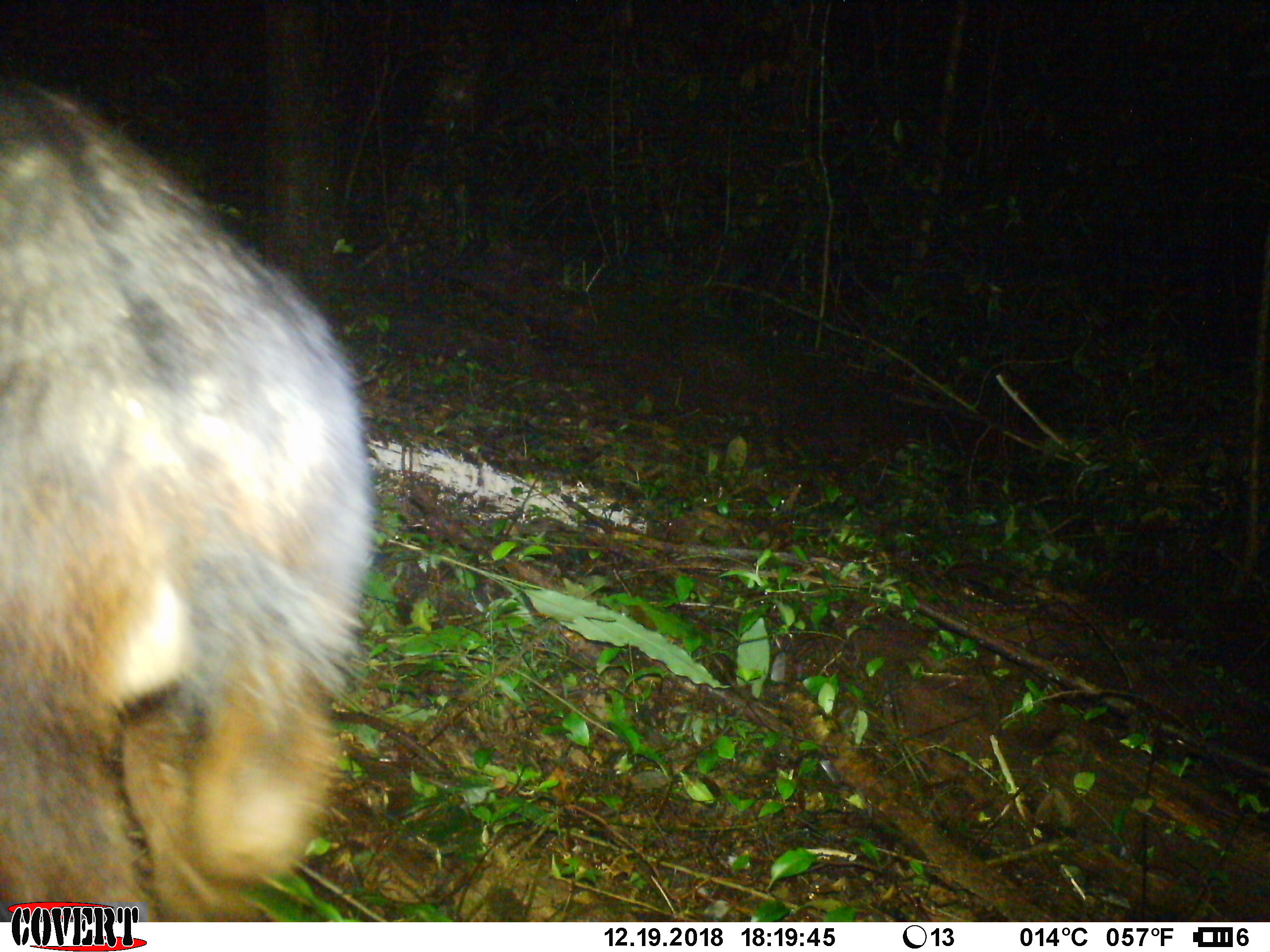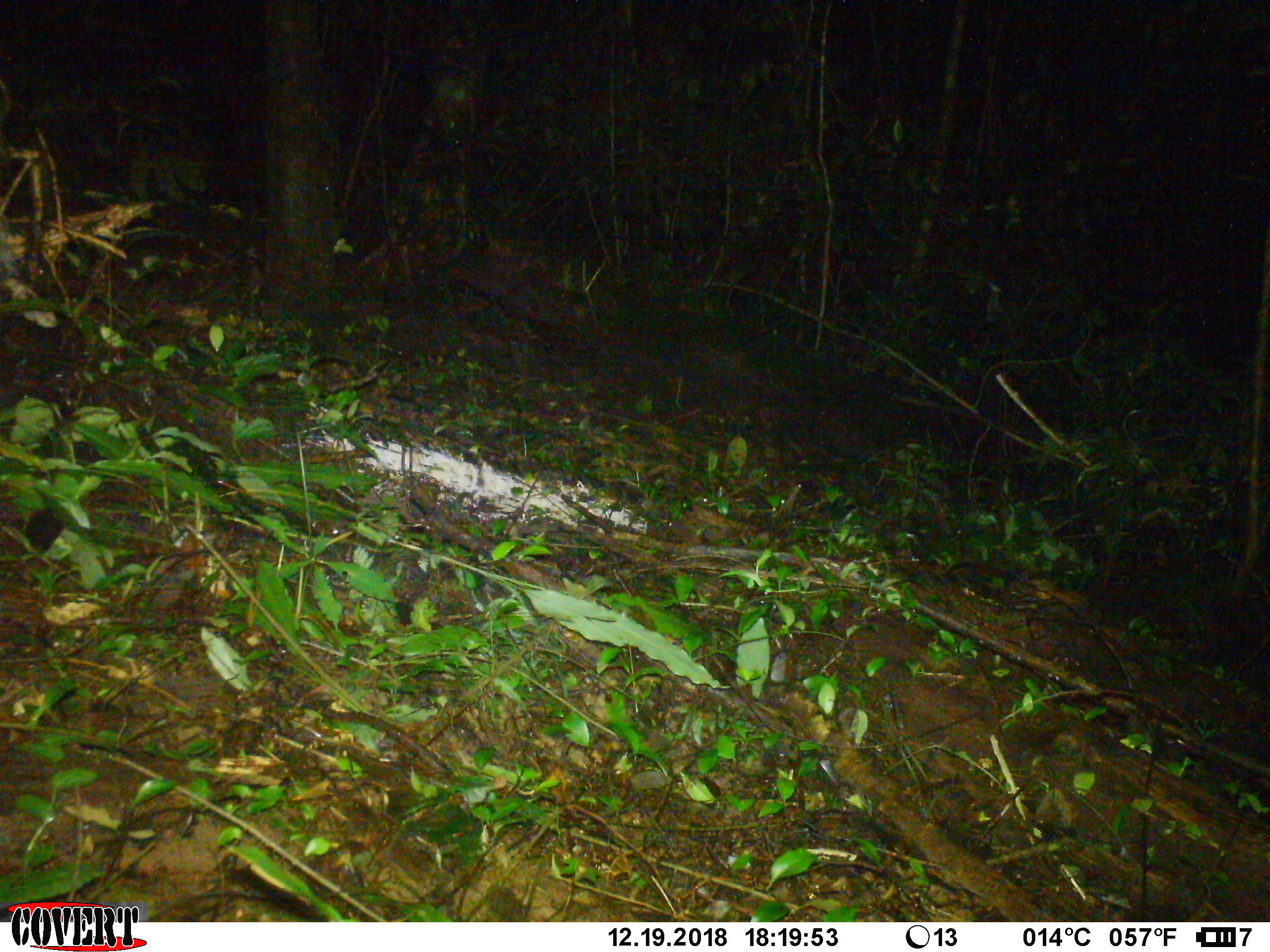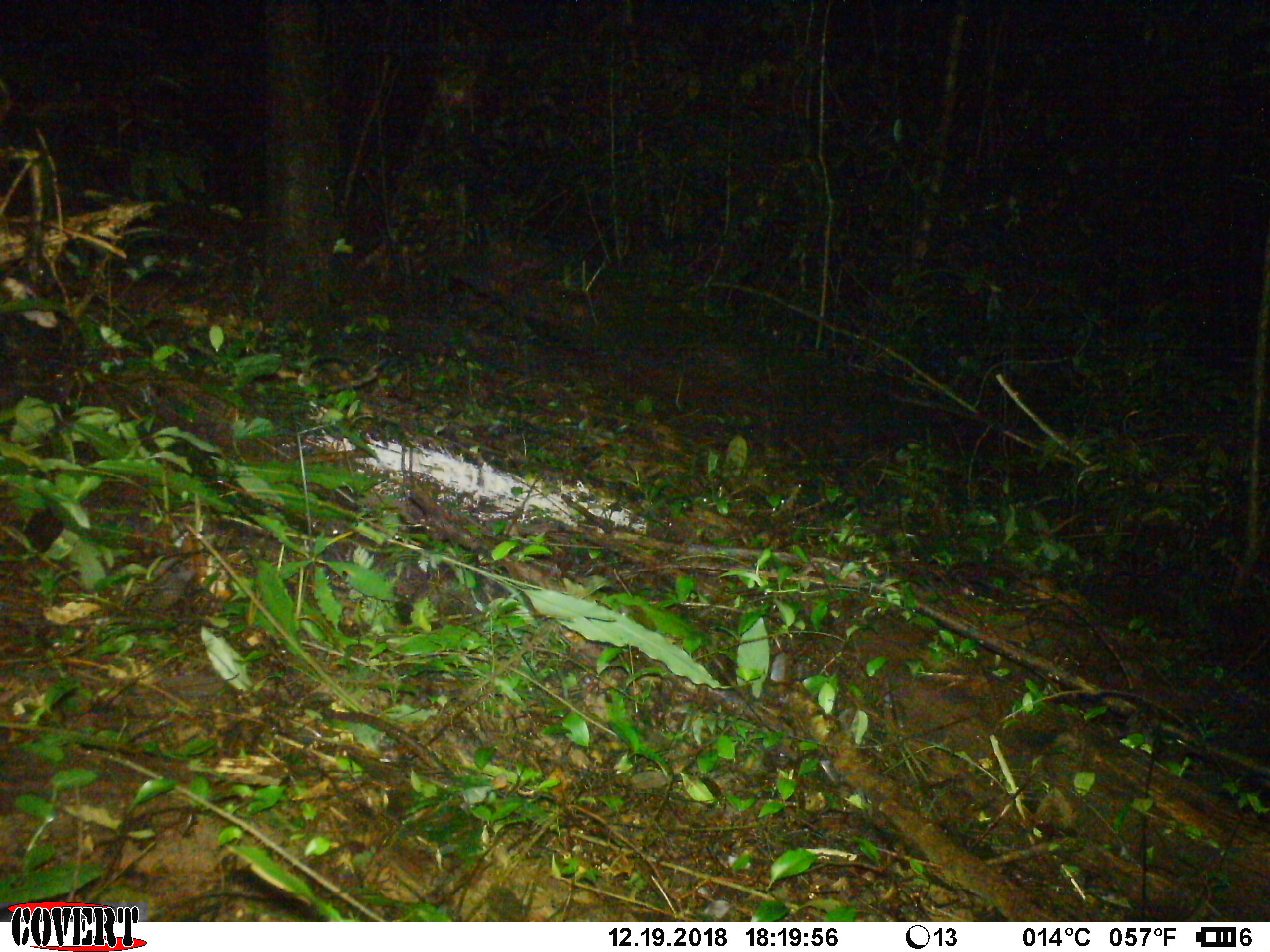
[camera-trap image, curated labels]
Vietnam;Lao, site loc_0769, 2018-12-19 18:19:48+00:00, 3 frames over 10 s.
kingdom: Animalia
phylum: Chordata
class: Mammalia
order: Artiodactyla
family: Bovidae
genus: Capricornis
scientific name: Capricornis sumatraensis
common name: chinese serow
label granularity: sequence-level